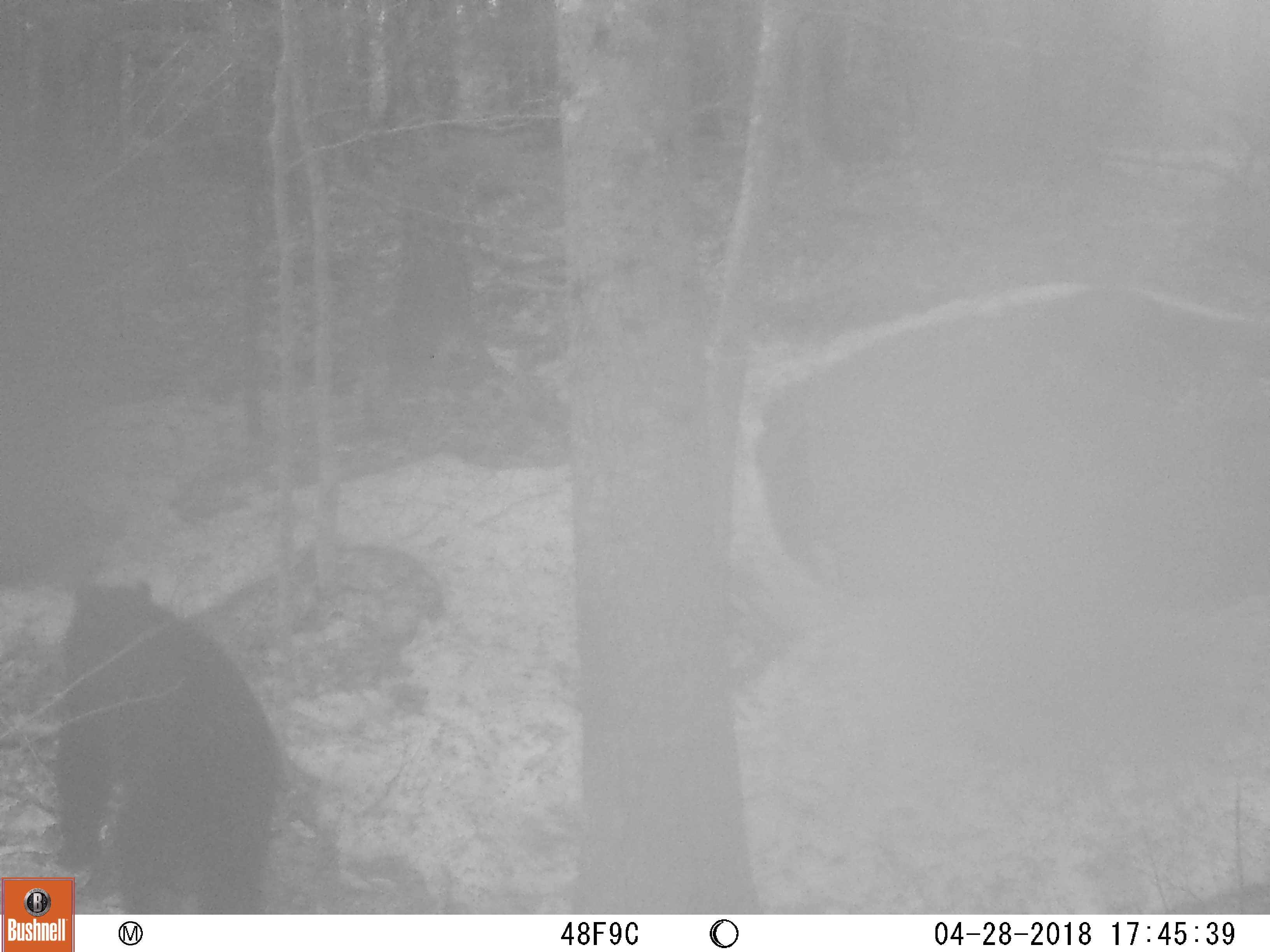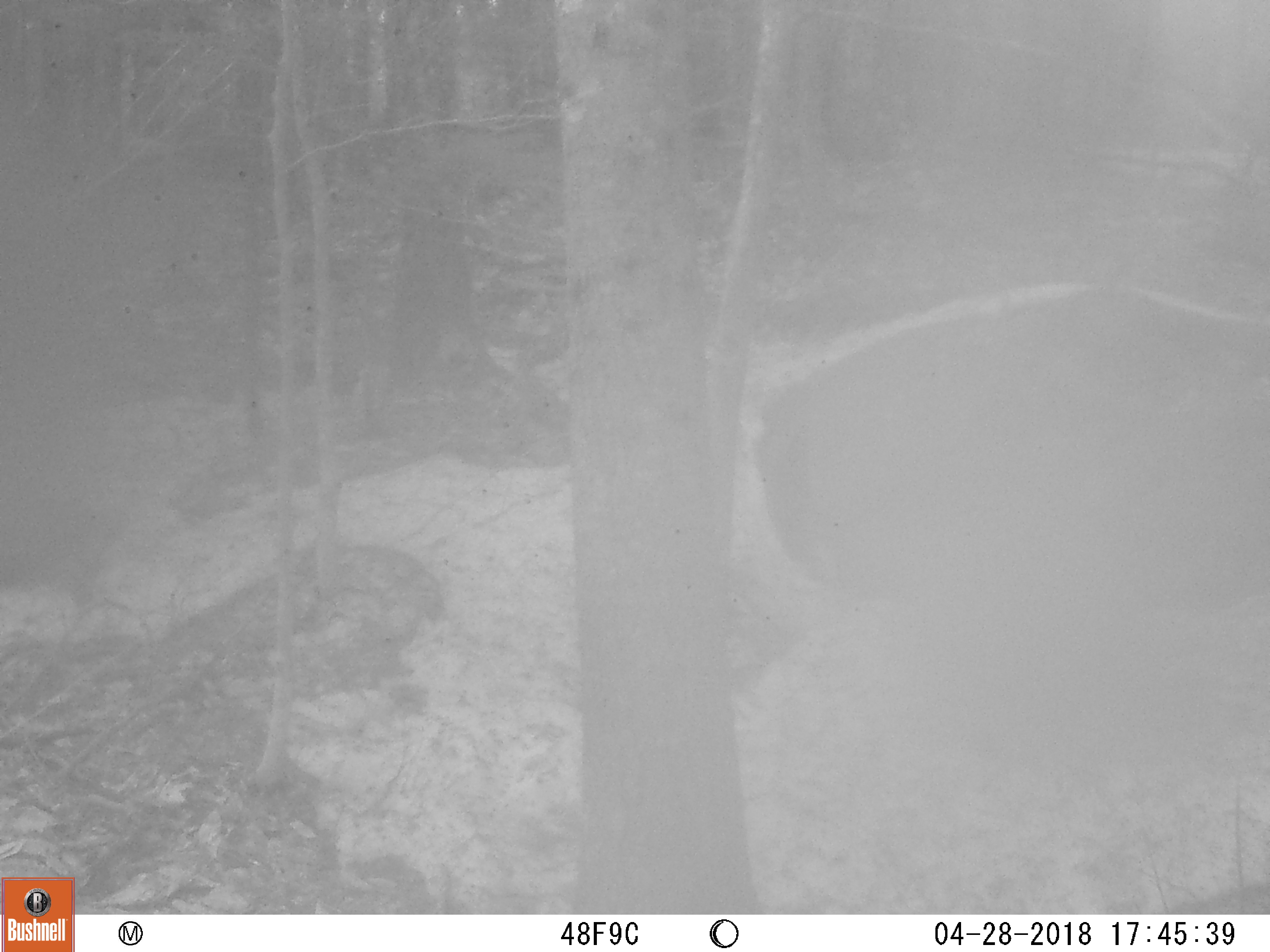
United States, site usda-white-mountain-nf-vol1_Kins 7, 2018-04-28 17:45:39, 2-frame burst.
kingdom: Animalia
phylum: Chordata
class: Mammalia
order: Carnivora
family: Ursidae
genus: Ursus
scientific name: Ursus americanus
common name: black bear